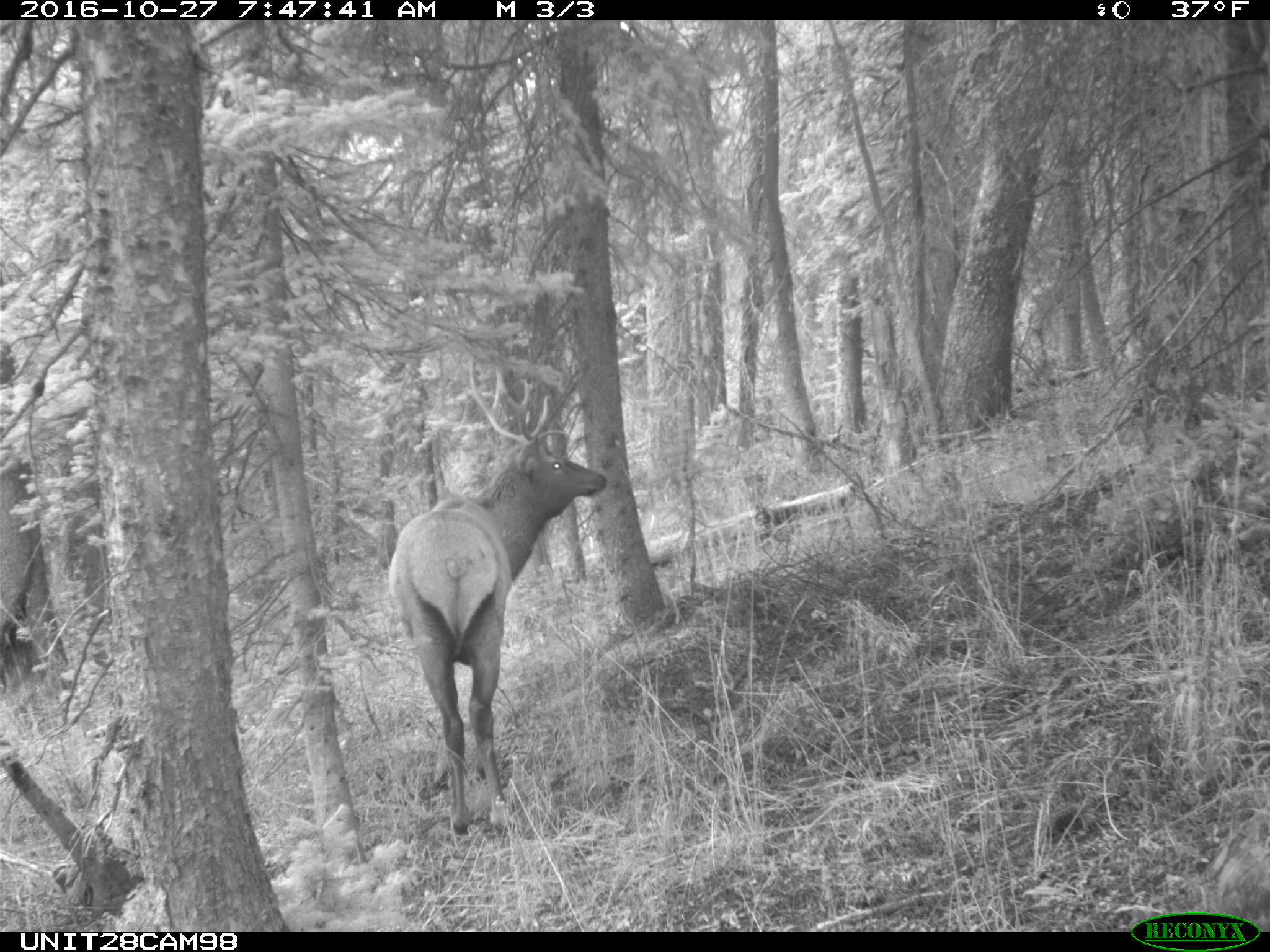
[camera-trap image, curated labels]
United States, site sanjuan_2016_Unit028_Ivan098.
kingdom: Animalia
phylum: Chordata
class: Mammalia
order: Artiodactyla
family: Cervidae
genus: Cervus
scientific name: Cervus elaphus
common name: red deer